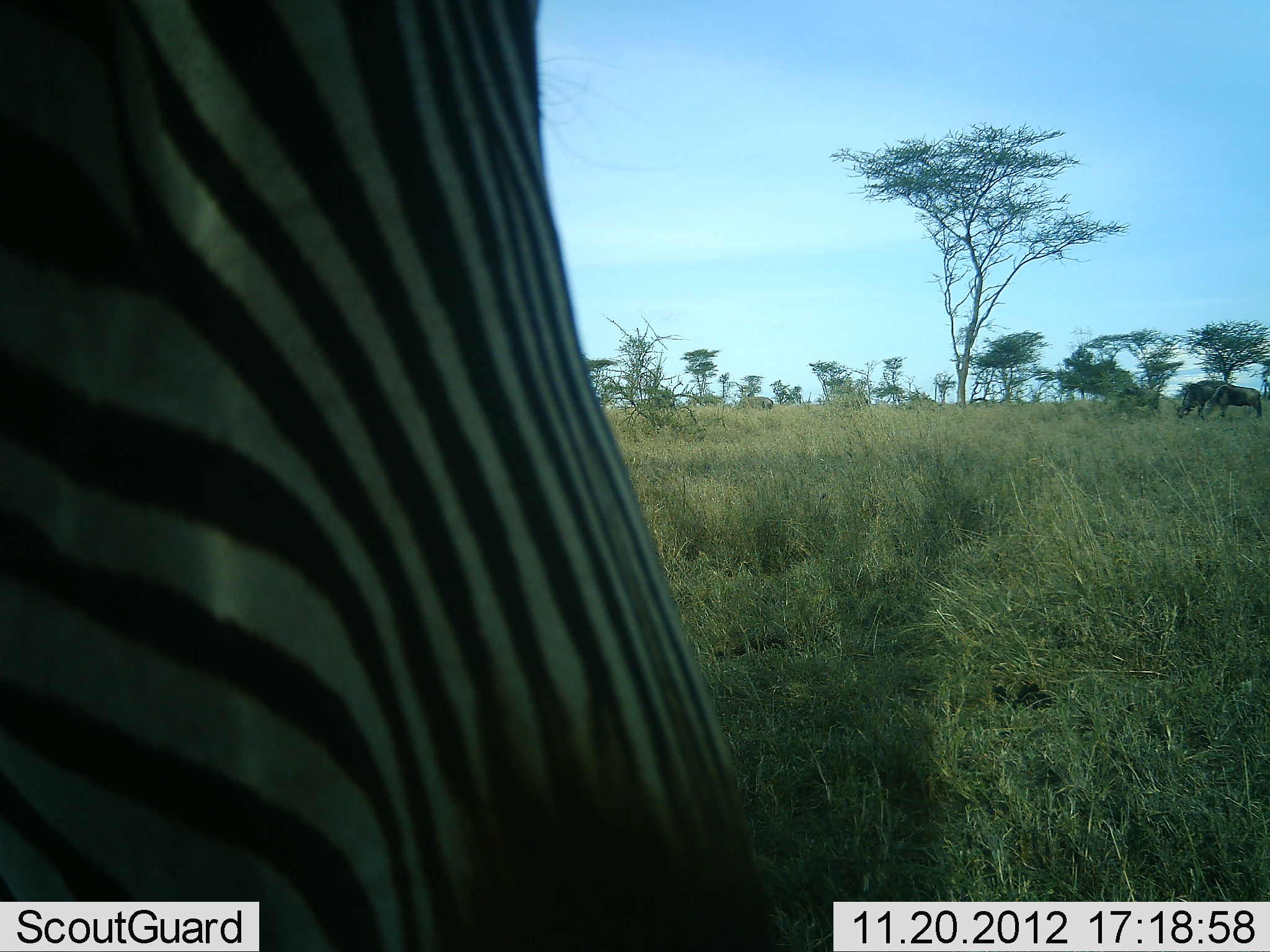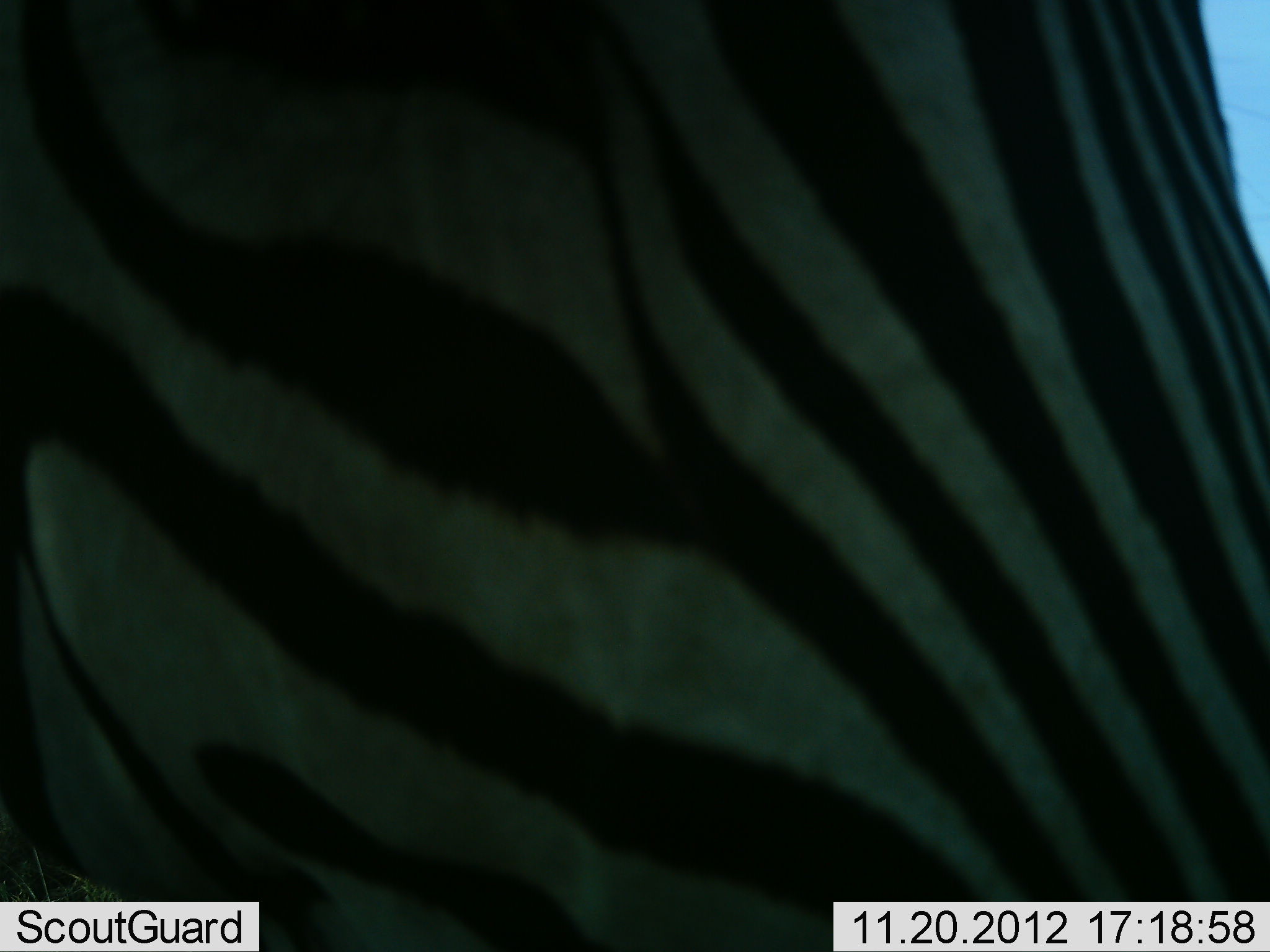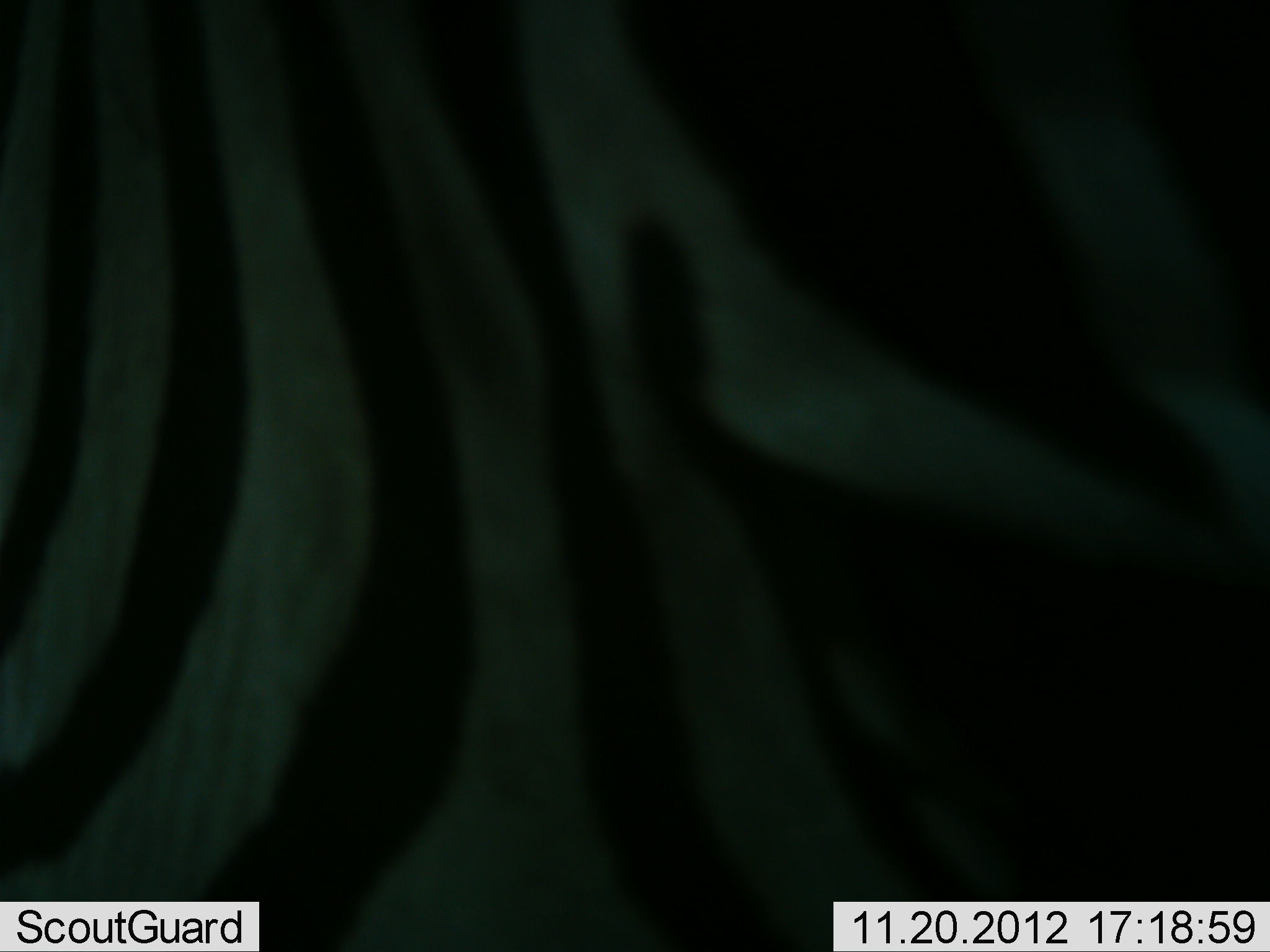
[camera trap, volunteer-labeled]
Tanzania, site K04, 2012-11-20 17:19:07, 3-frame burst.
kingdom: Animalia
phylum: Chordata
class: Mammalia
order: Perissodactyla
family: Equidae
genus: Equus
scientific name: Equus quagga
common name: plains zebra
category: zebra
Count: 1.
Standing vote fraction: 46%.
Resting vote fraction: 0%.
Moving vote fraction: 54%.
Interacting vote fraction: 0%.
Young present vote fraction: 0%.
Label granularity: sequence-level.